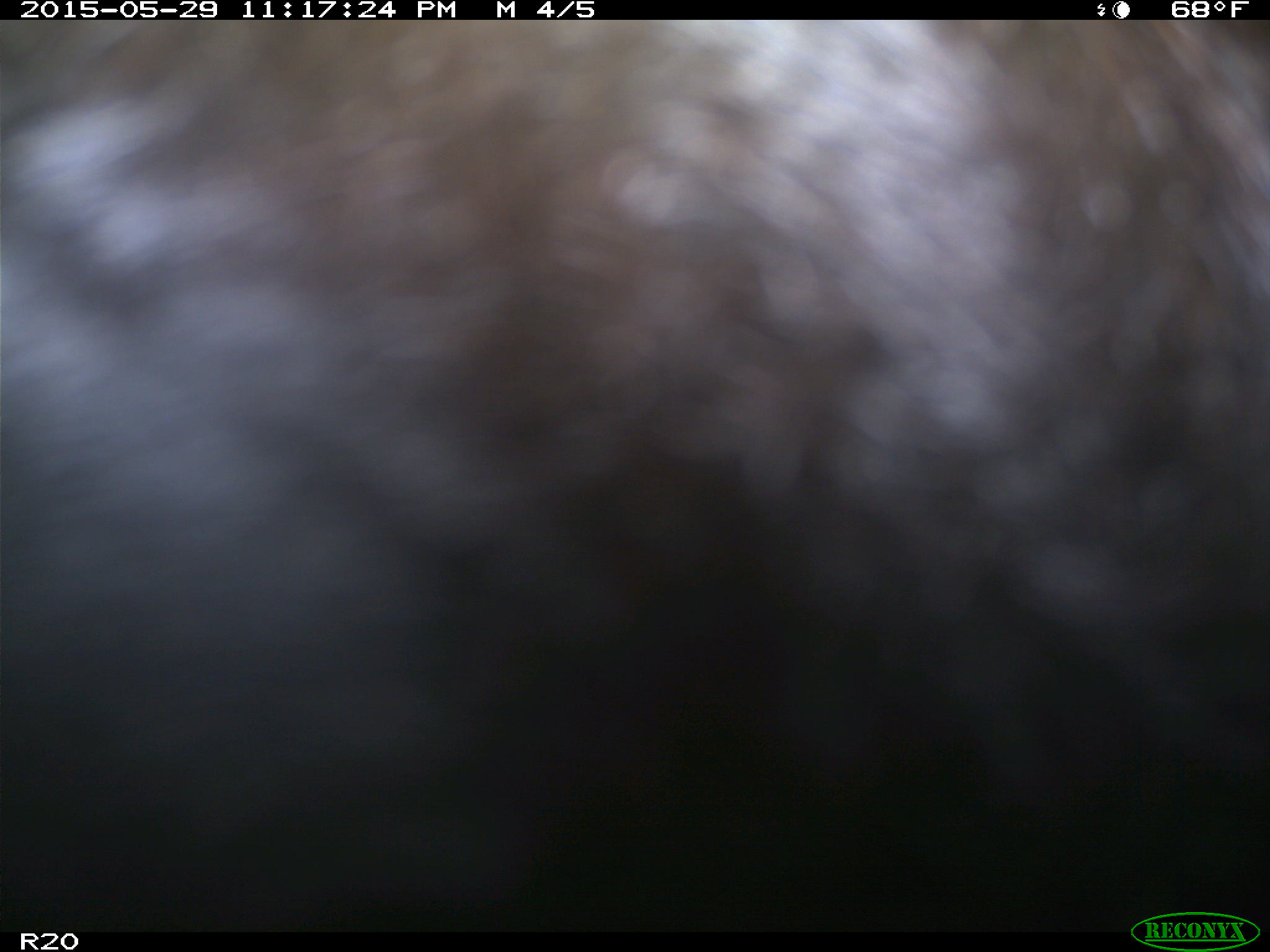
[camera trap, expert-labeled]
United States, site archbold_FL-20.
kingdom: Animalia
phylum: Chordata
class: Mammalia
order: Artiodactyla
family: Bovidae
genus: Bos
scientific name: Bos taurus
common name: domestic cow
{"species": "Bos taurus (domestic cow)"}